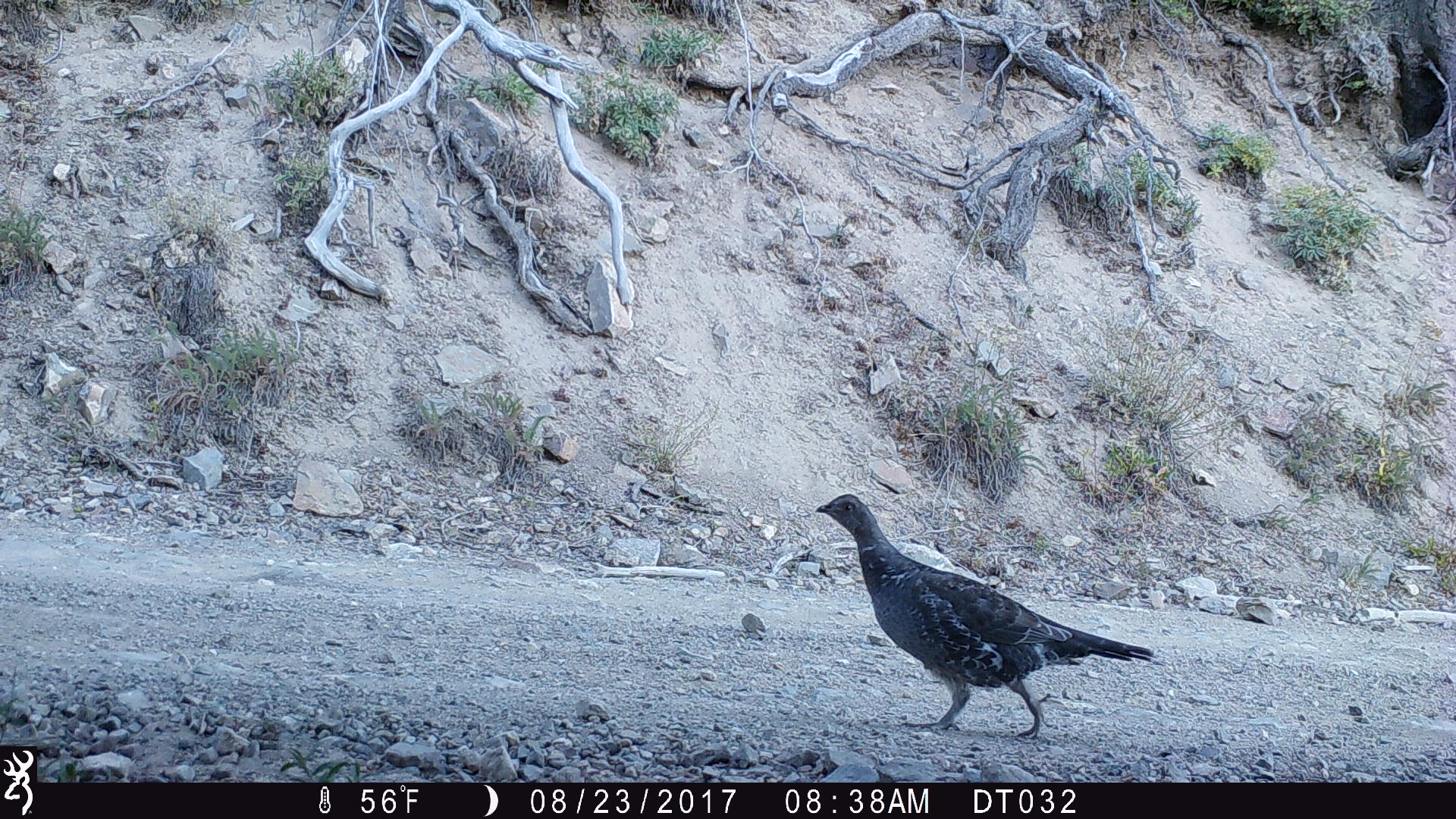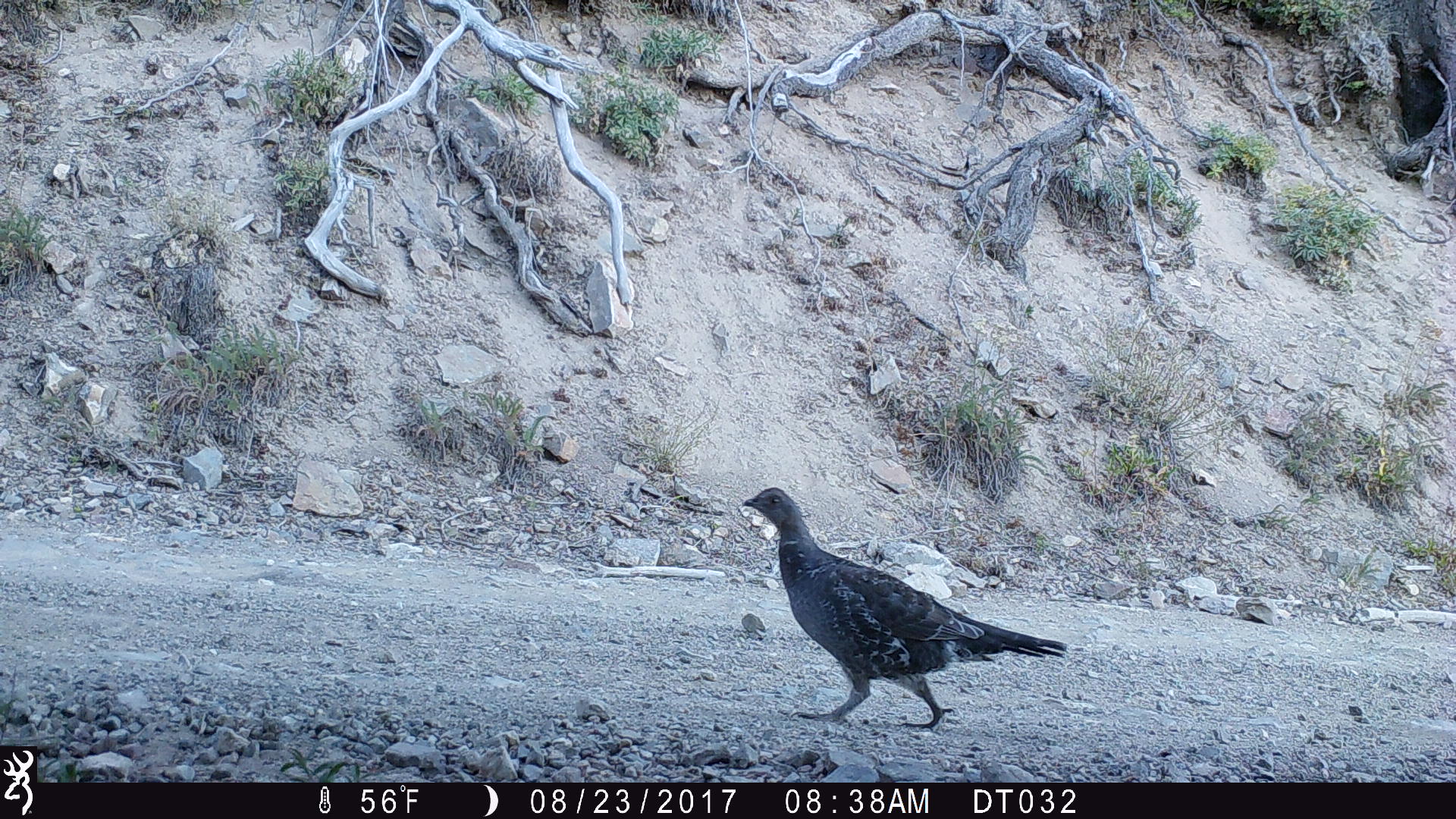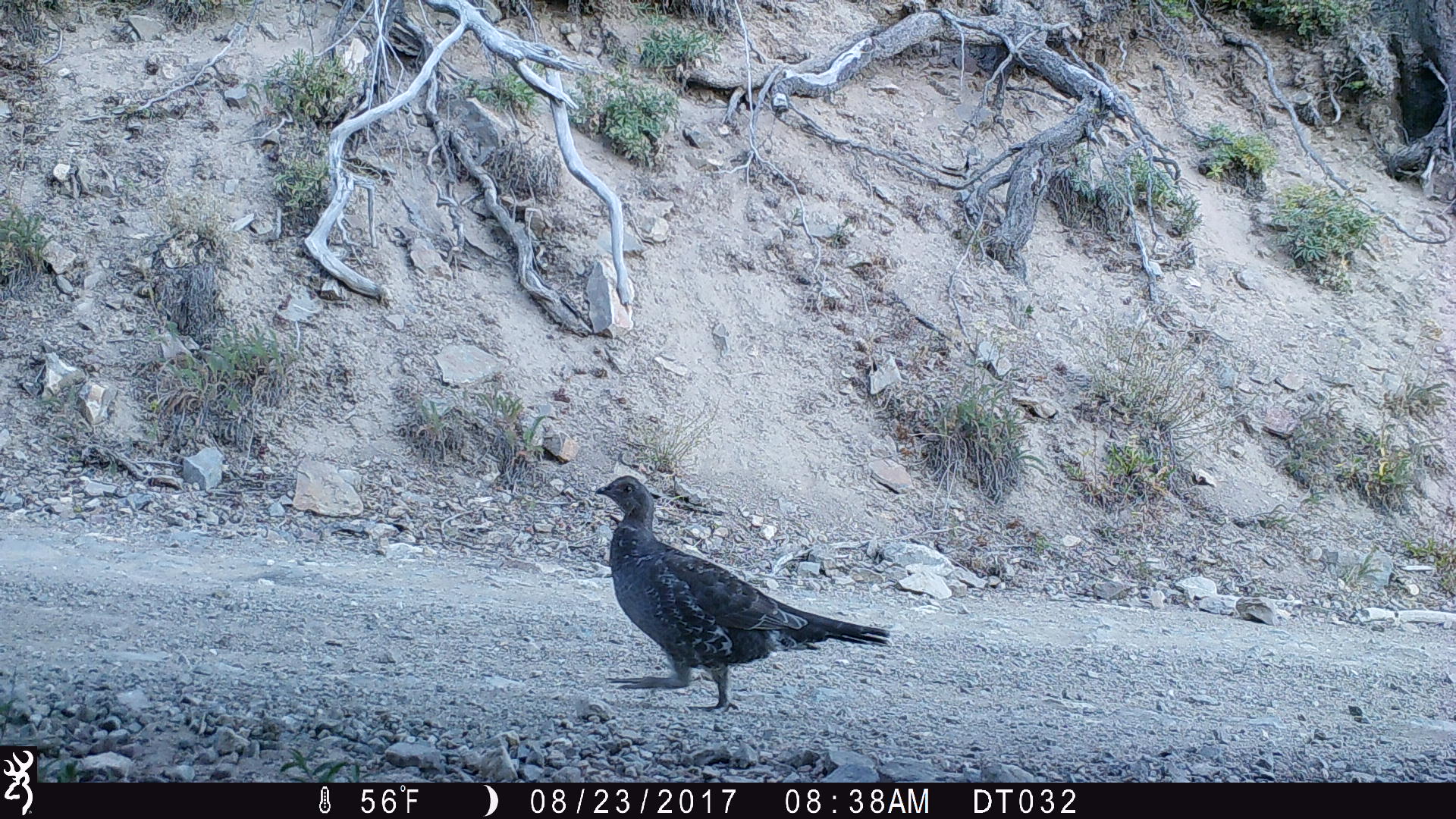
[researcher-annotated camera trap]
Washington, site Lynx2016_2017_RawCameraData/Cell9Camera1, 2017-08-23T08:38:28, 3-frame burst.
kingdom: Animalia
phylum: Chordata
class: Aves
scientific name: Aves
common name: birds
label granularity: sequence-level